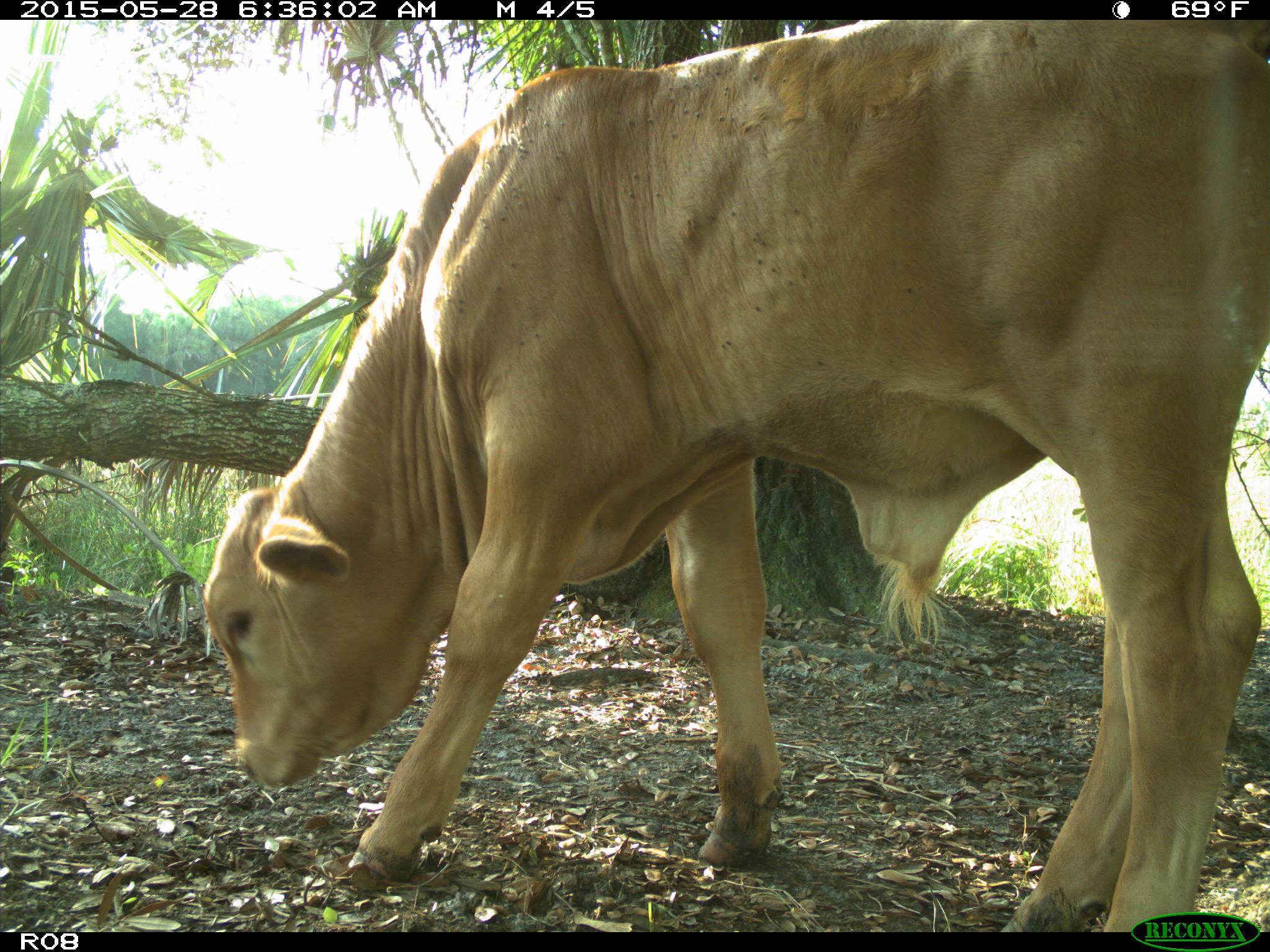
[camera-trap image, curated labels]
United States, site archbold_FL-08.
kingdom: Animalia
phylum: Chordata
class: Mammalia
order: Artiodactyla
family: Bovidae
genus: Bos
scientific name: Bos taurus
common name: domestic cow